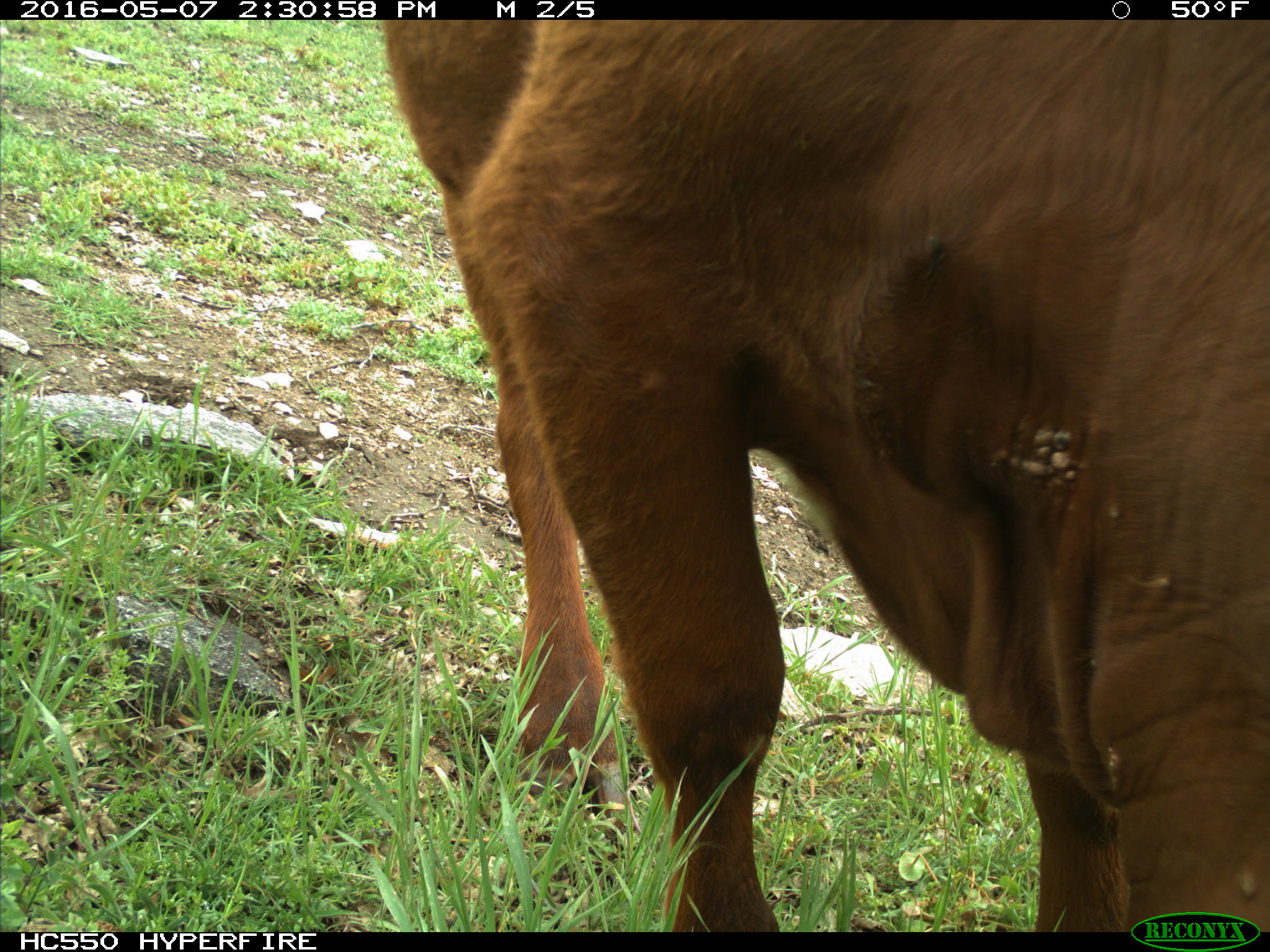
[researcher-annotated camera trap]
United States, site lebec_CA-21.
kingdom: Animalia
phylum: Chordata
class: Mammalia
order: Artiodactyla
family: Bovidae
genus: Bos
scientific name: Bos taurus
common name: domestic cow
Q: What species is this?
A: Bos taurus (domestic cow).